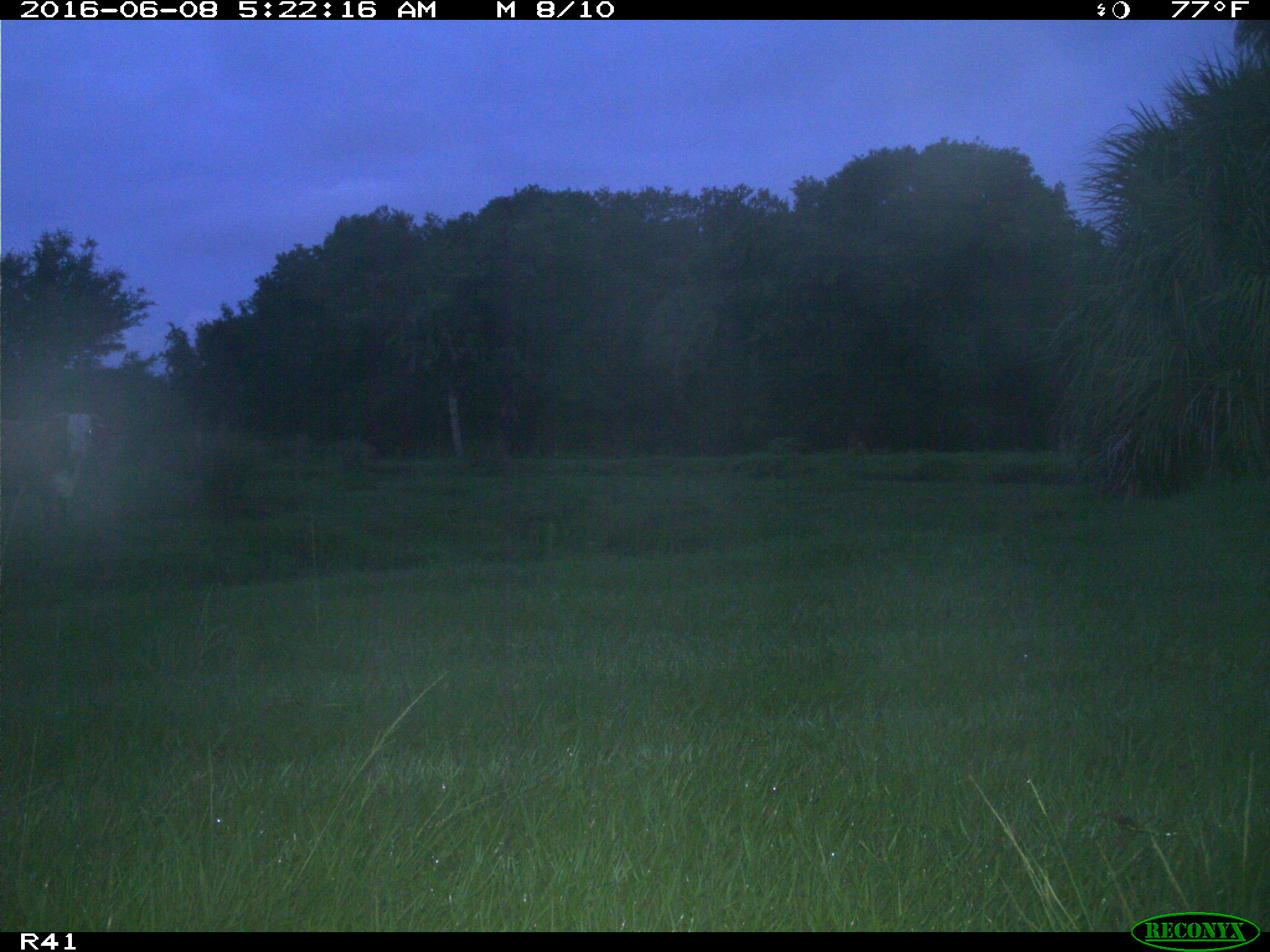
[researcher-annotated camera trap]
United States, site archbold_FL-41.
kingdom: Animalia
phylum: Chordata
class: Mammalia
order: Artiodactyla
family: Bovidae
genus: Bos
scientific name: Bos taurus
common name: domestic cow